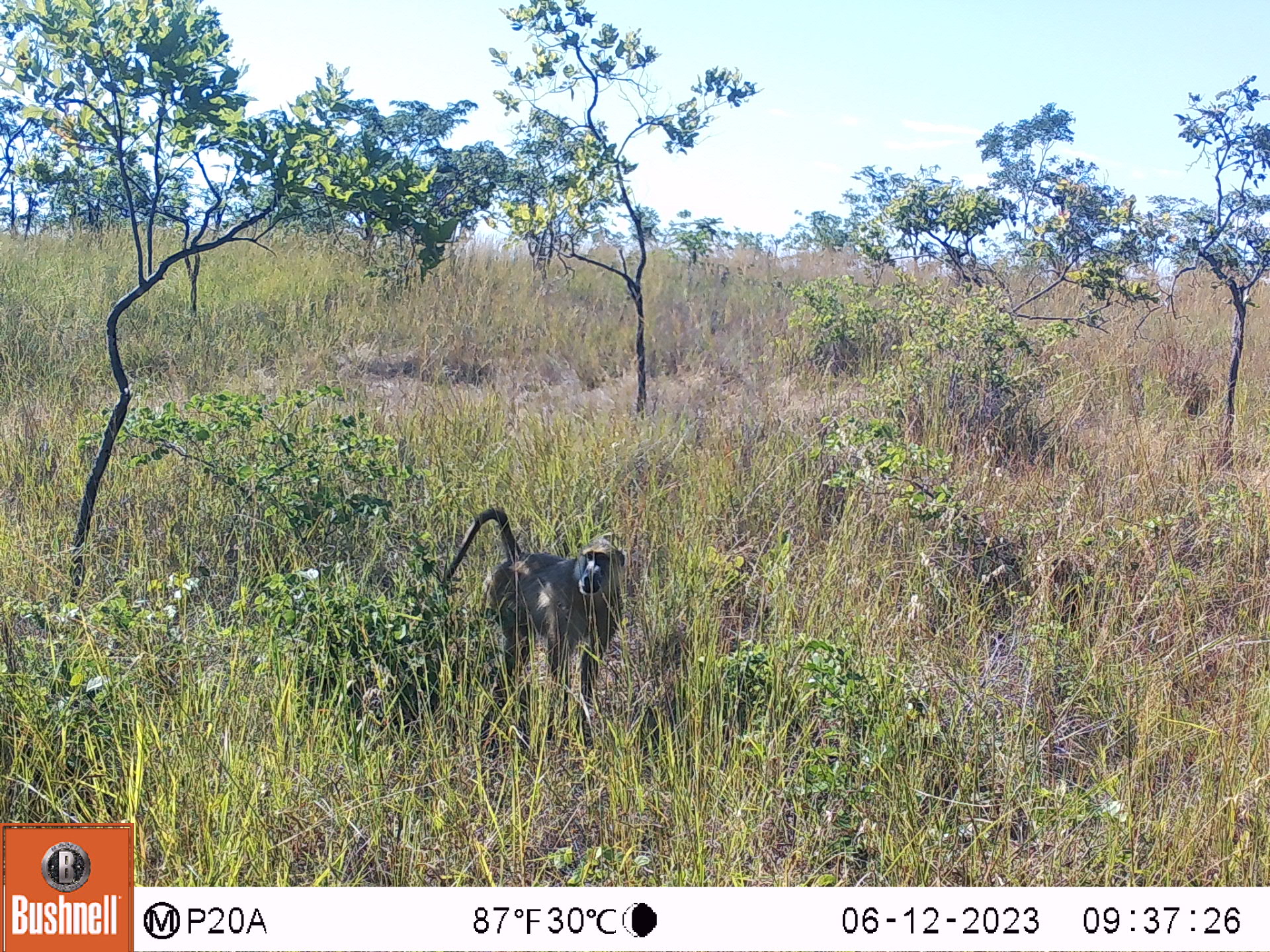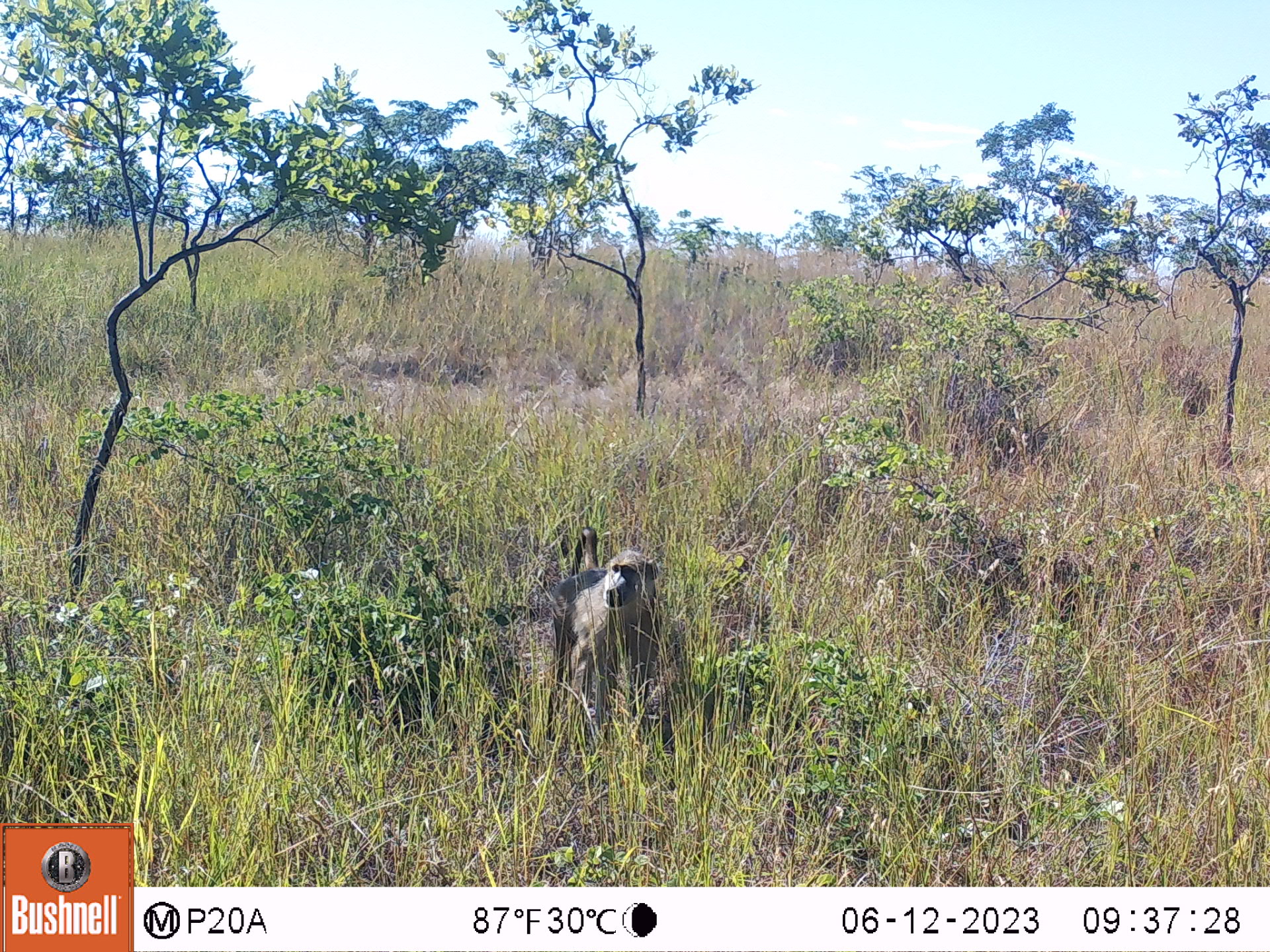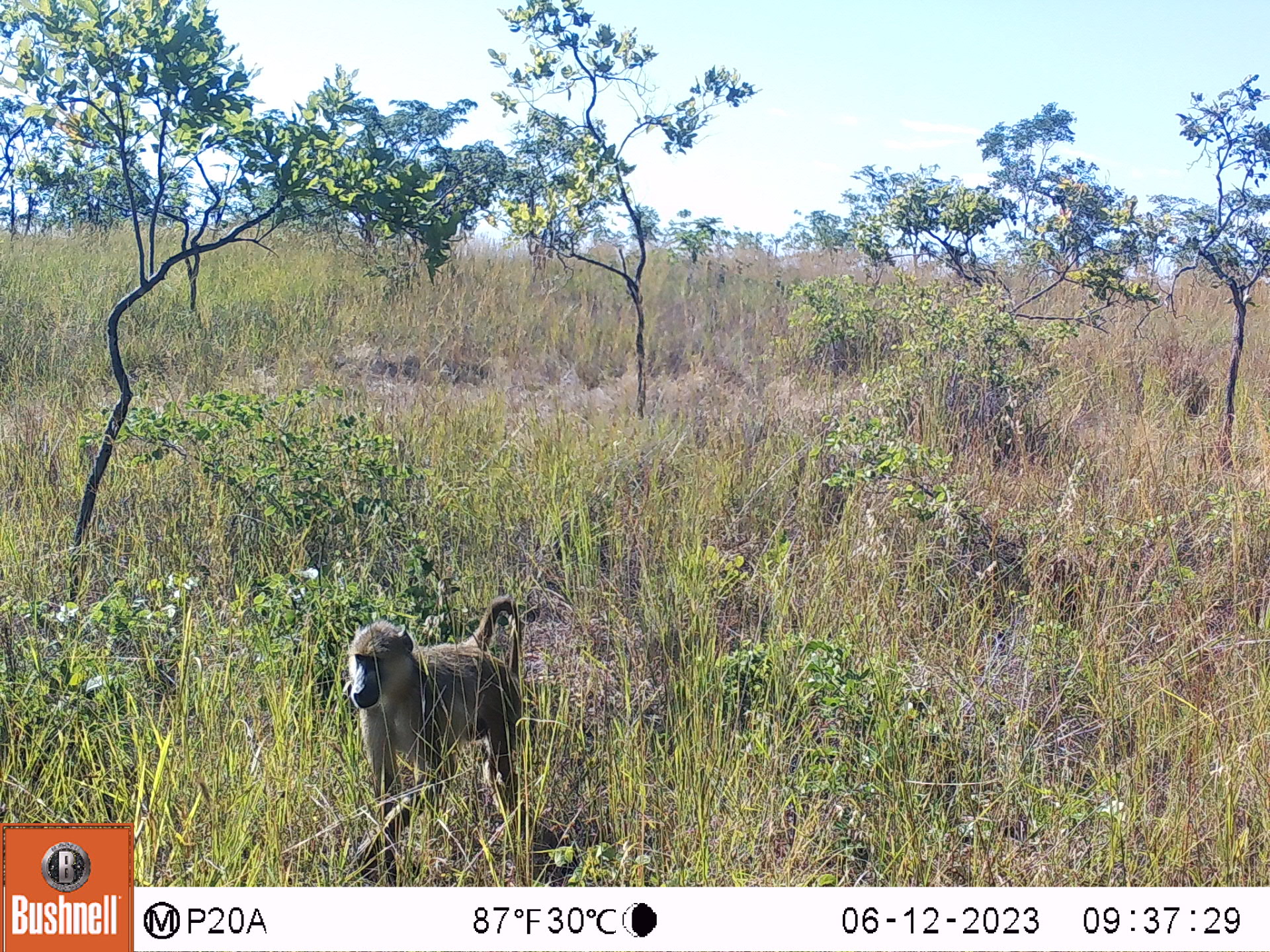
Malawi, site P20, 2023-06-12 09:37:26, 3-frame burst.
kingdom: Animalia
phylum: Chordata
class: Mammalia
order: Primates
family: Cercopithecidae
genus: Papio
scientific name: Papio cynocephalus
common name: yellow baboon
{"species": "yellow baboon (Papio cynocephalus)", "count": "1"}